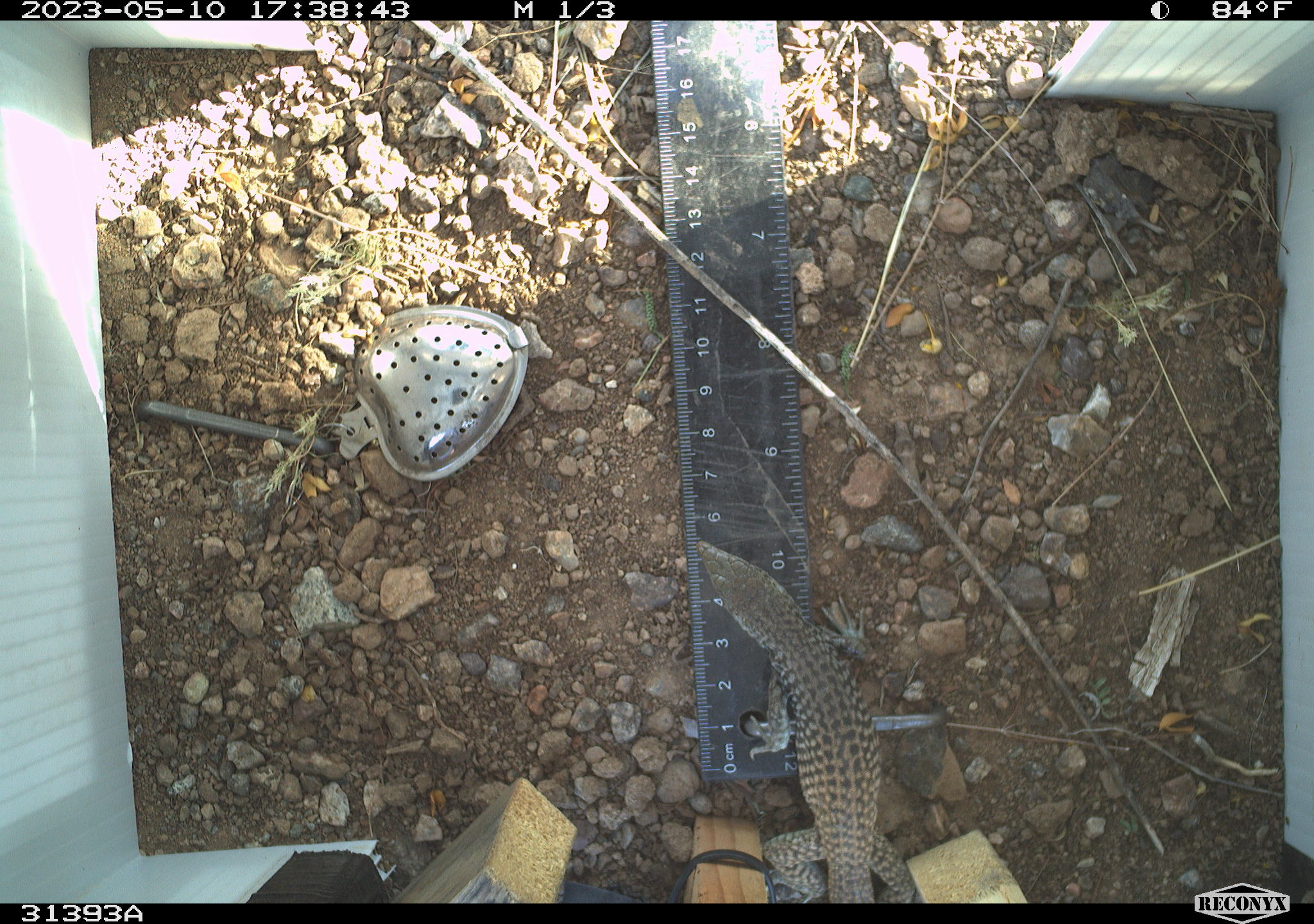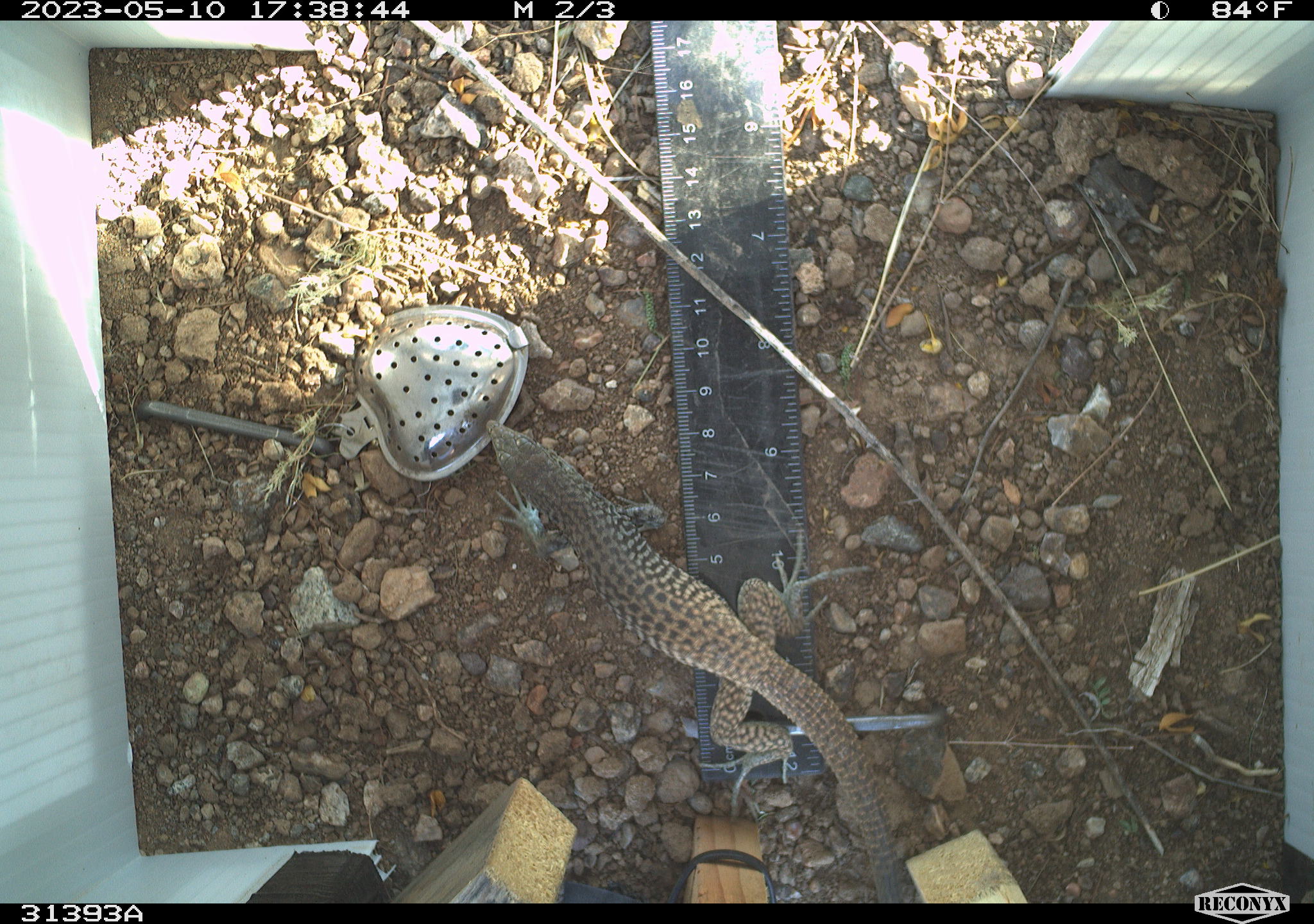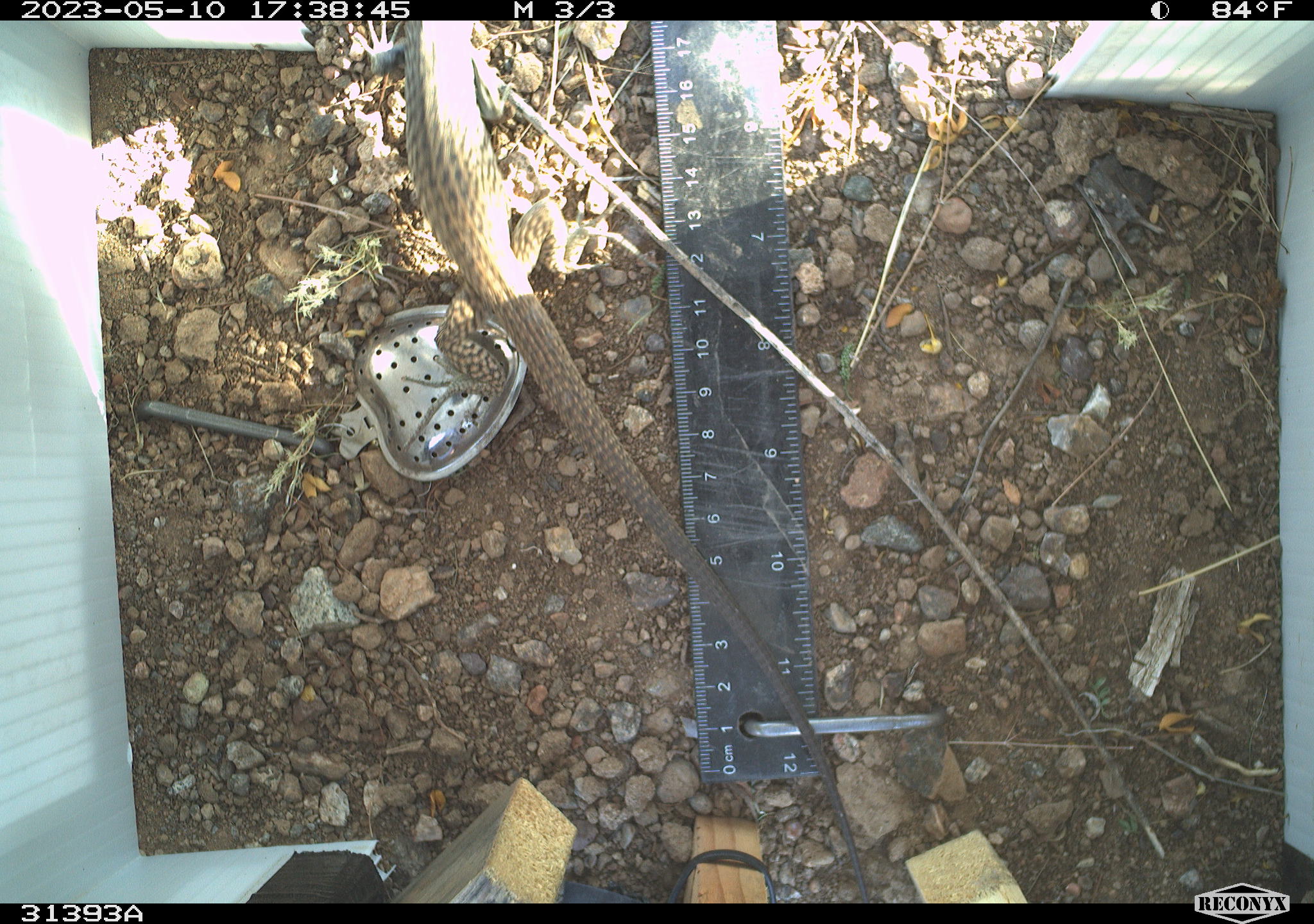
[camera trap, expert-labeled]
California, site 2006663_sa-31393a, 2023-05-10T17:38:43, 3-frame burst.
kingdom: Animalia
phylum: Chordata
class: Reptilia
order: Squamata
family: Teiidae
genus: Aspidoscelis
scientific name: Aspidoscelis tigris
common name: western whiptail